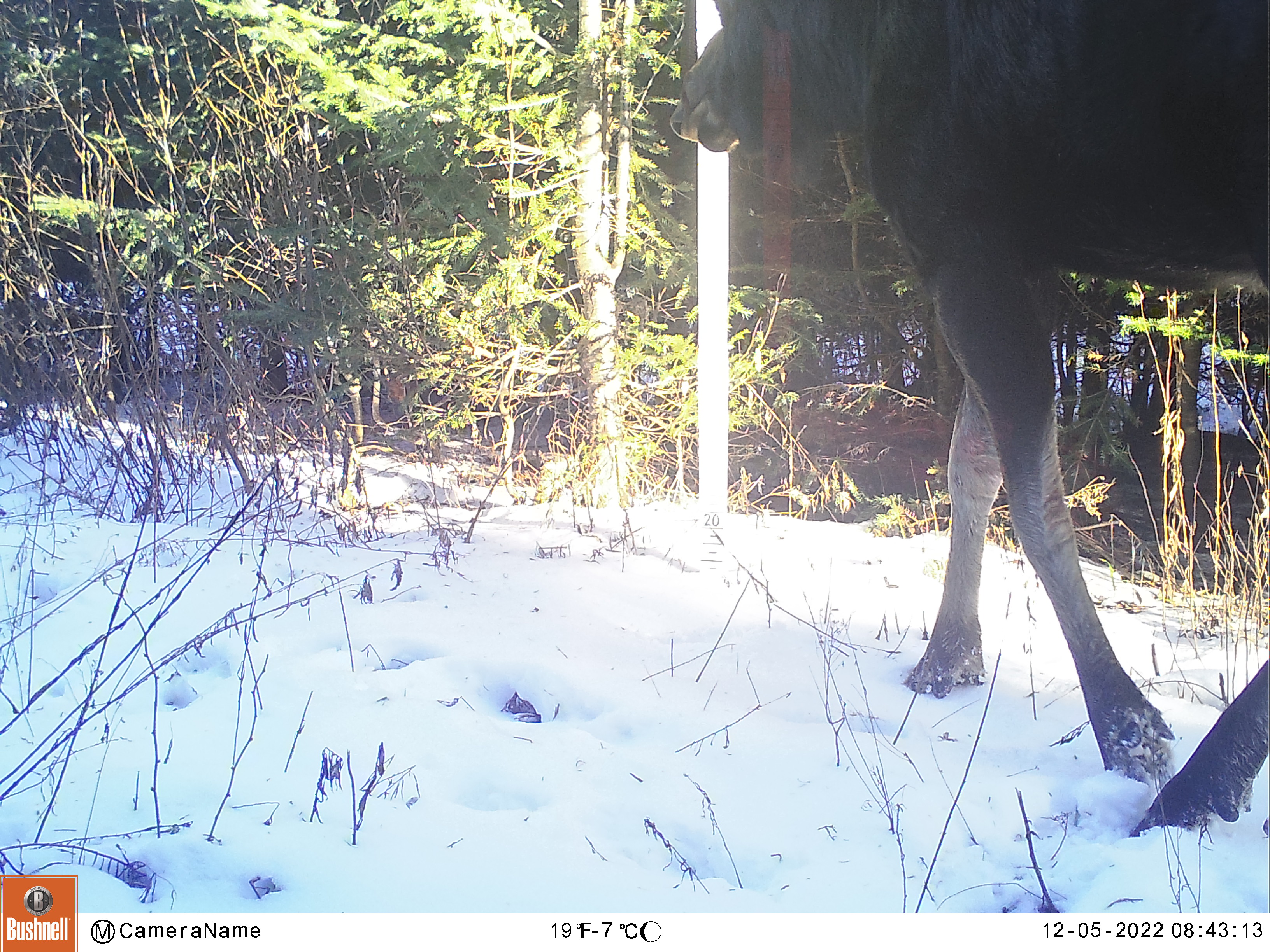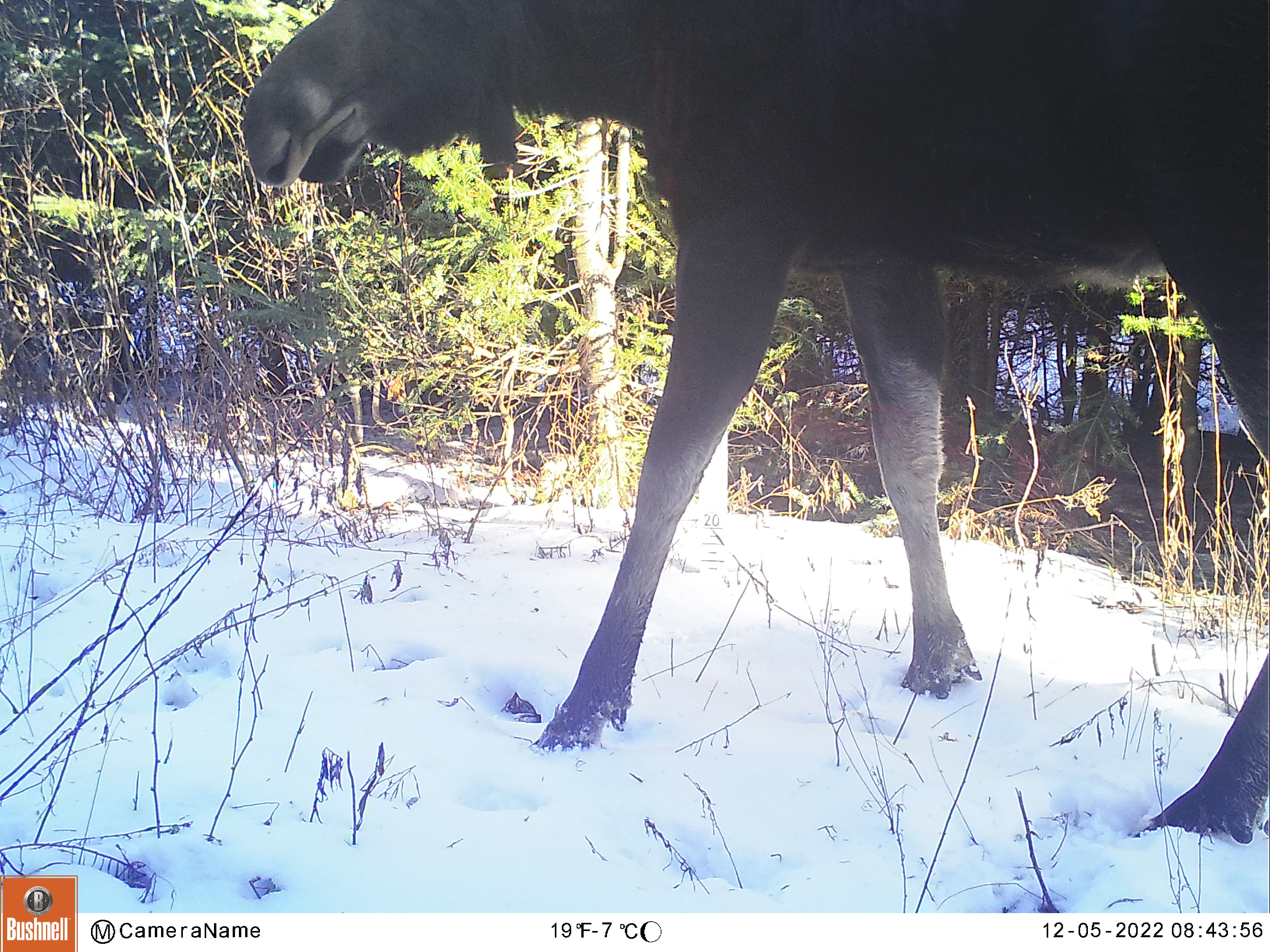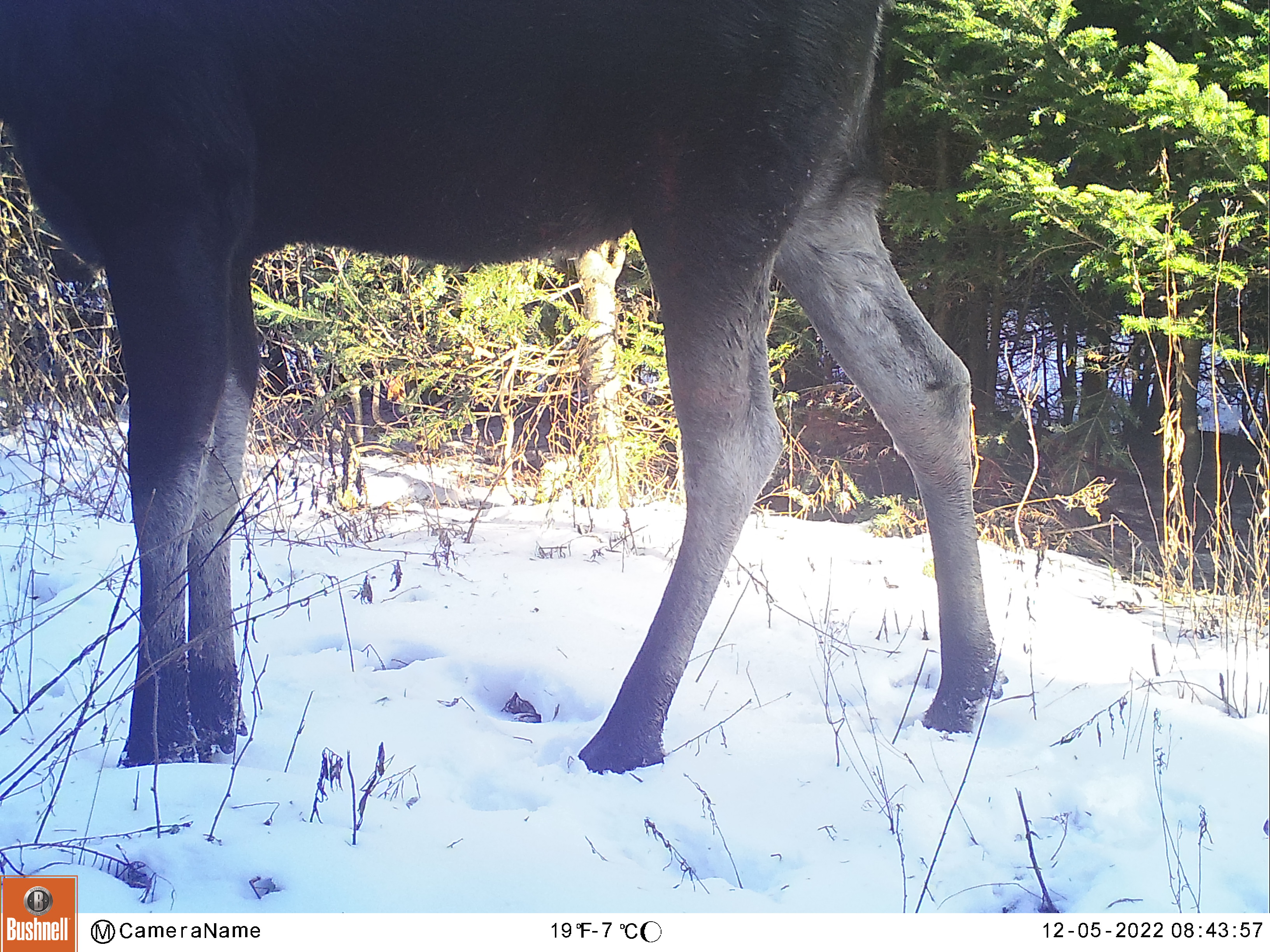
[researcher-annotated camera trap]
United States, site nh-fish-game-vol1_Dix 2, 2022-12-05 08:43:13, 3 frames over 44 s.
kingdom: Animalia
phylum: Chordata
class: Mammalia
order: Artiodactyla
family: Cervidae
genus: Alces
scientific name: Alces alces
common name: moose